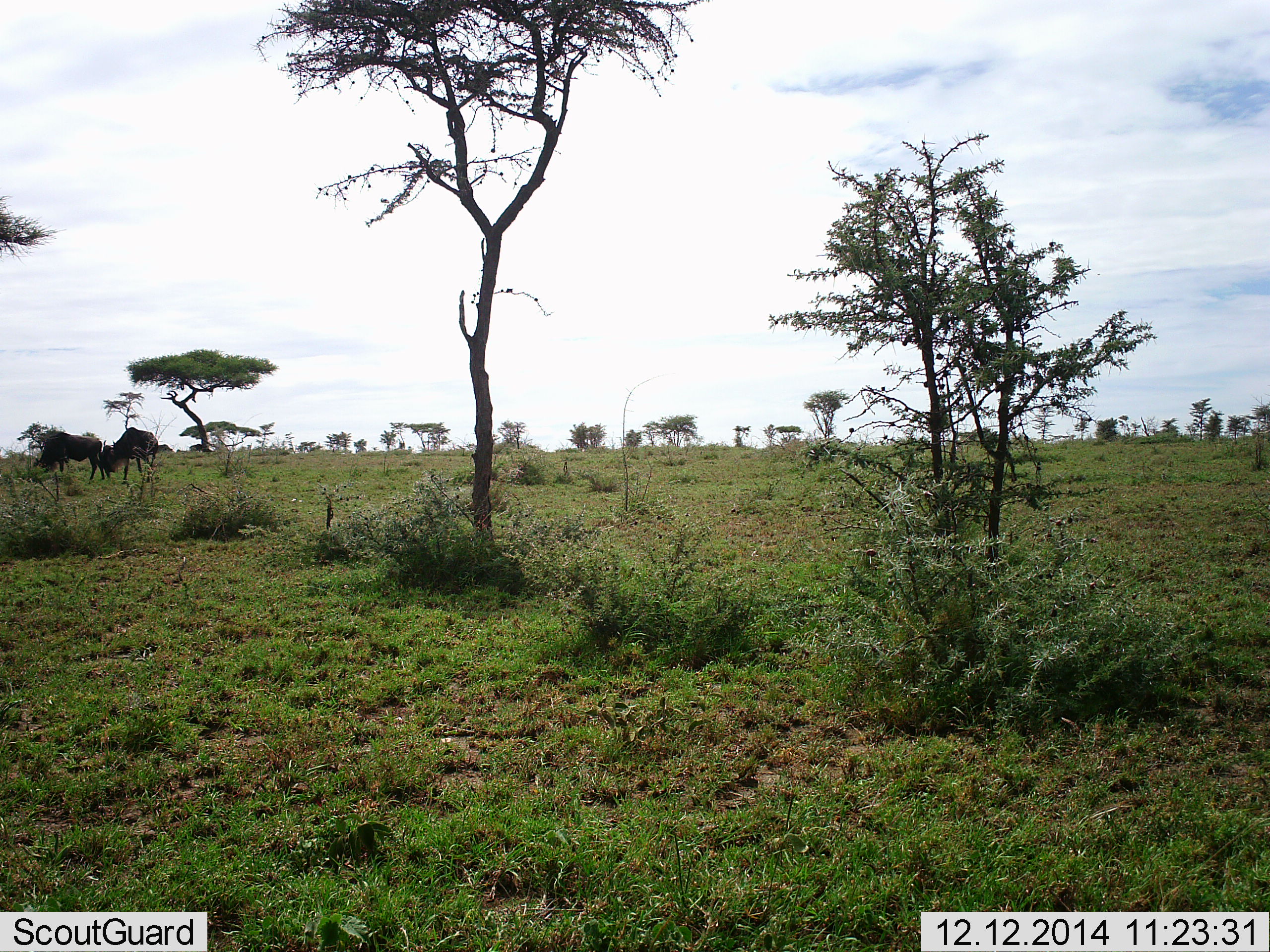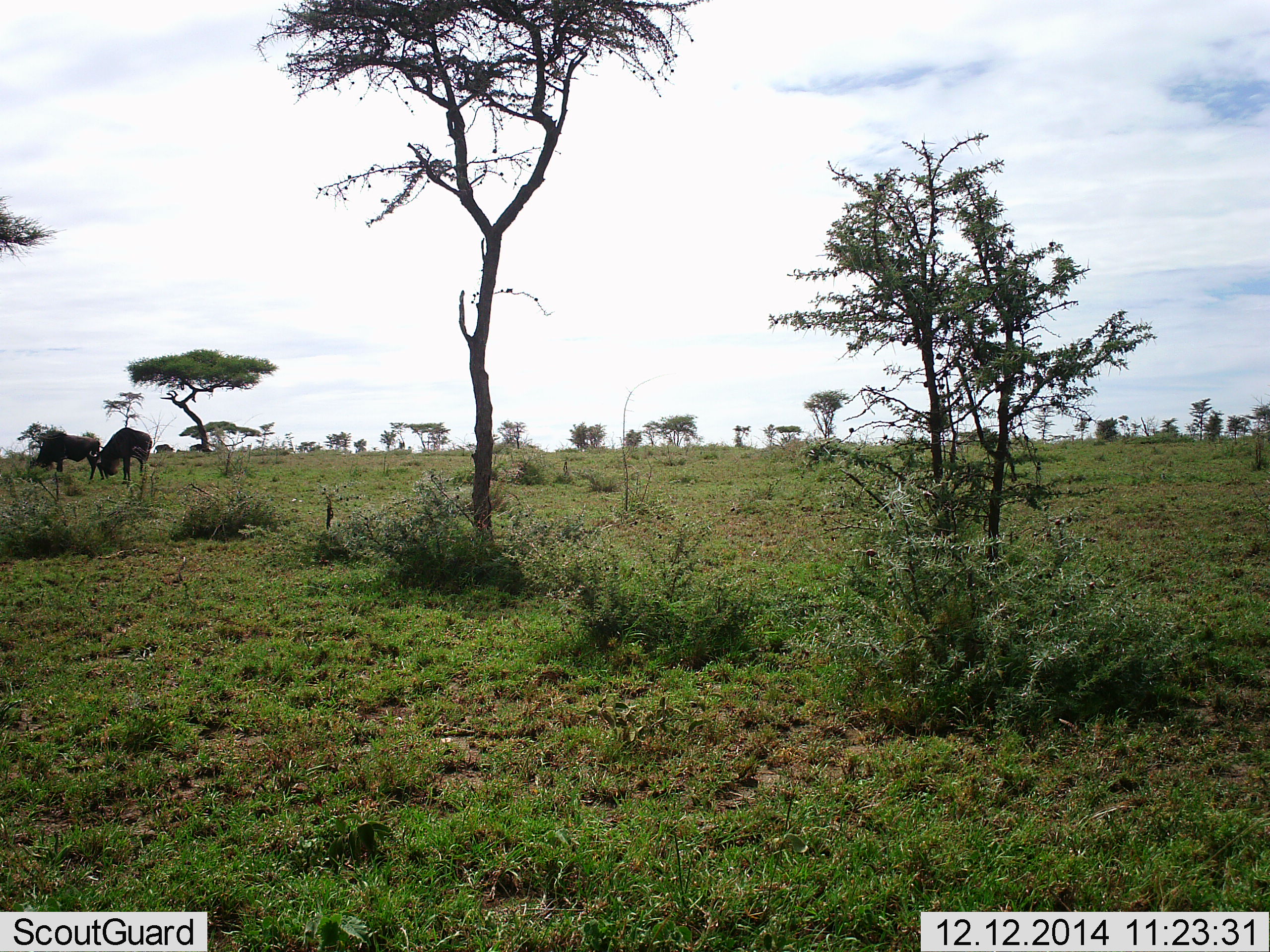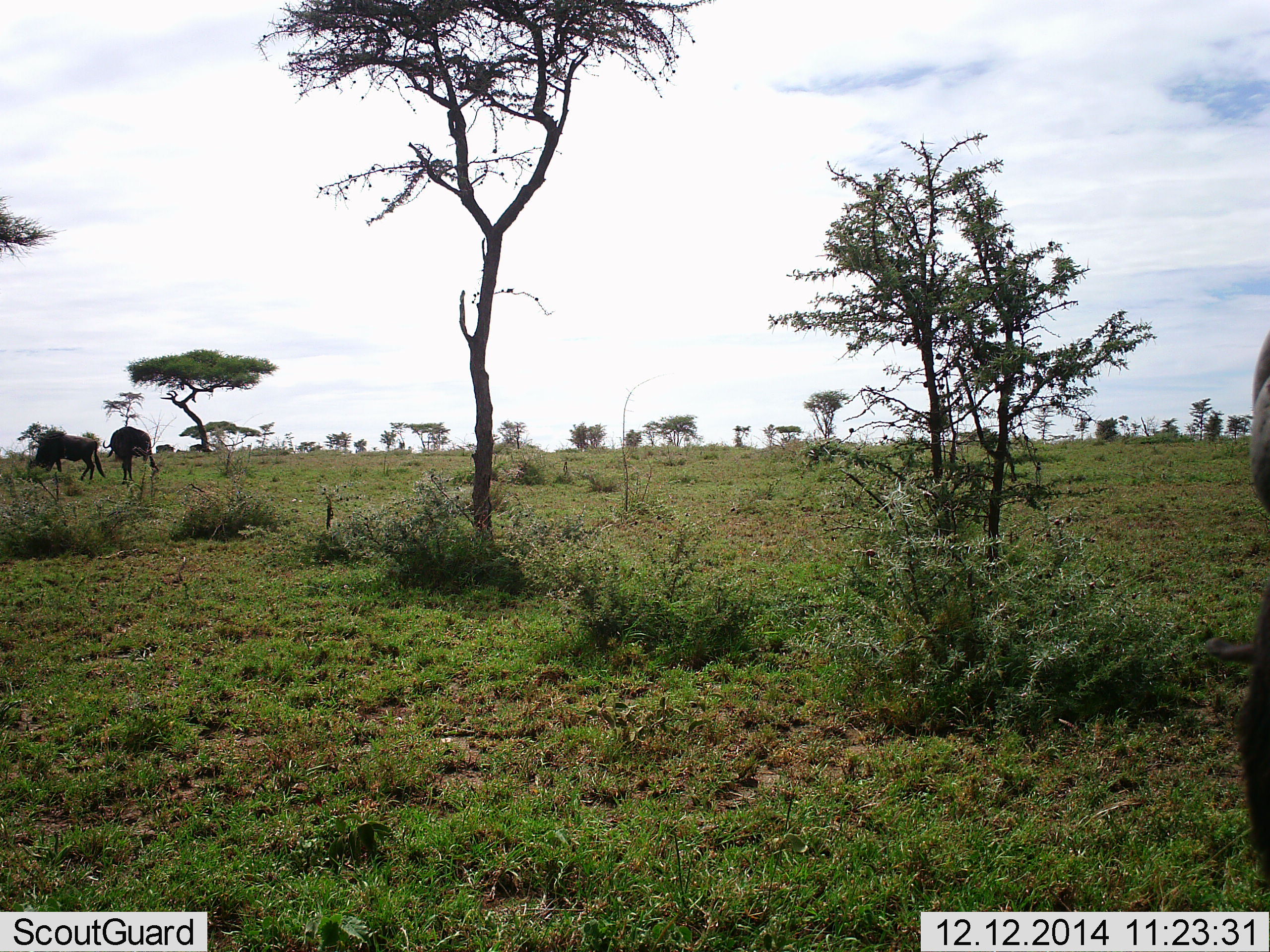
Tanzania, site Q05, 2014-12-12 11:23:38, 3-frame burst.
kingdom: Animalia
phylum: Chordata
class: Mammalia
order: Artiodactyla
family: Bovidae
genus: Connochaetes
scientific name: Connochaetes taurinus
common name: blue wildebeest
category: wildebeest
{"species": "wildebeest (blue wildebeest) (Connochaetes taurinus)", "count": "3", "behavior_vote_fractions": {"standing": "42%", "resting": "0%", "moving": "17%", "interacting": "8%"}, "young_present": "0%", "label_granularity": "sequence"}